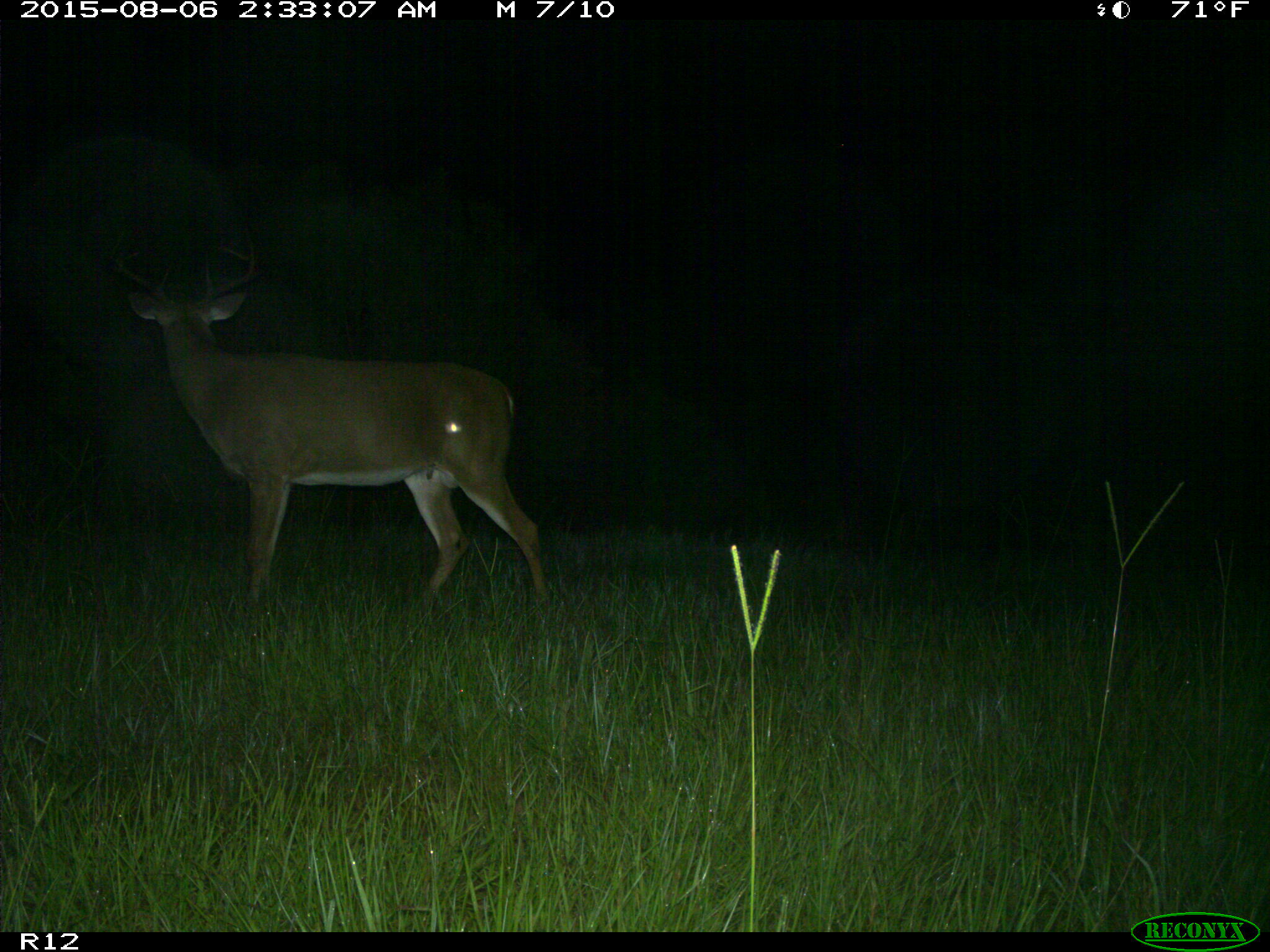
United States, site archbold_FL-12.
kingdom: Animalia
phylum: Chordata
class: Mammalia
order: Artiodactyla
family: Cervidae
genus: Odocoileus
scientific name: Odocoileus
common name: deer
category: unidentified deer